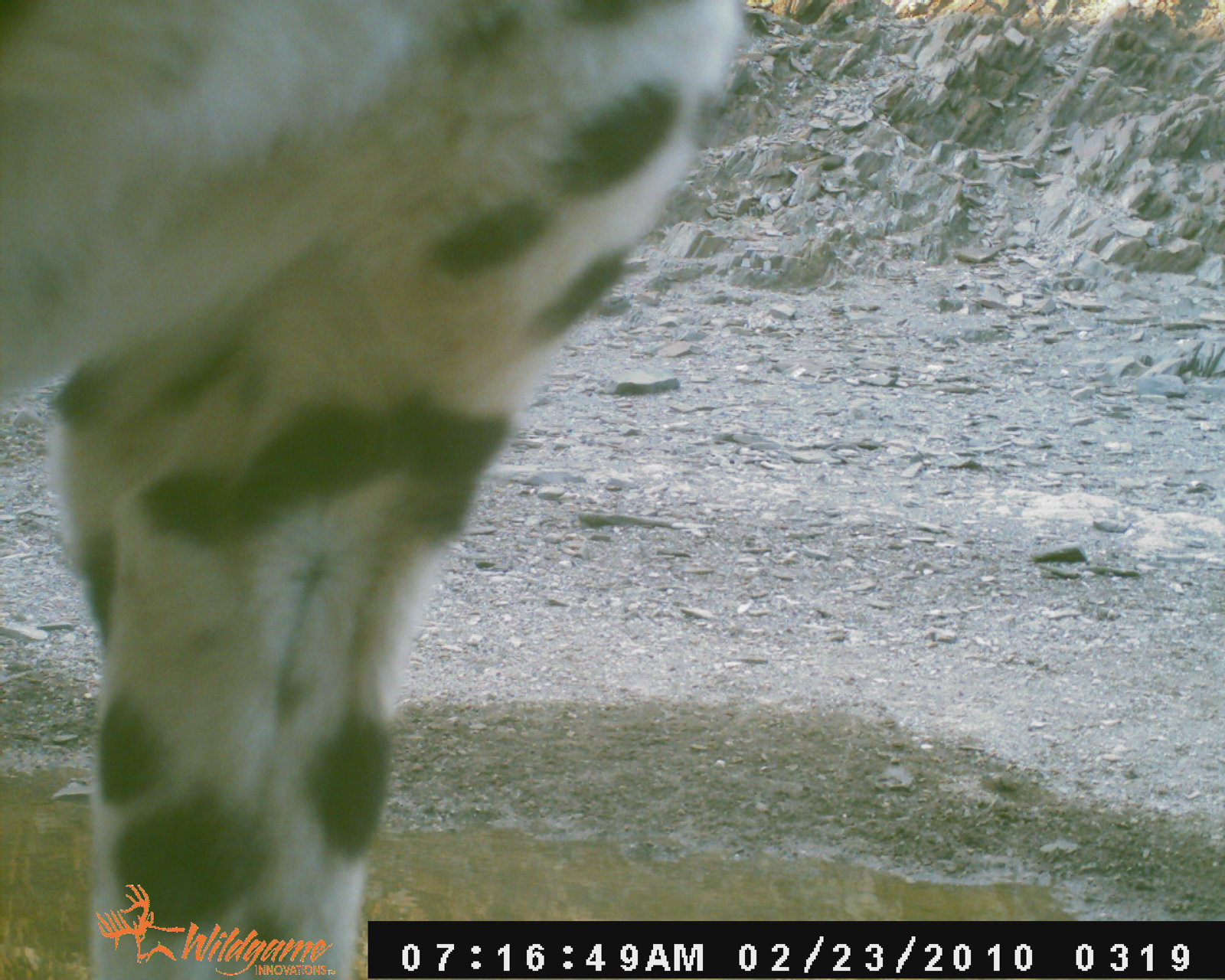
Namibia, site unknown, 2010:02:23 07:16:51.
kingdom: Animalia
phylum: Chordata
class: Mammalia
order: Carnivora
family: Felidae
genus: Acinonyx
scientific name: Acinonyx jubatus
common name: cheetah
Acinonyx jubatus (cheetah).